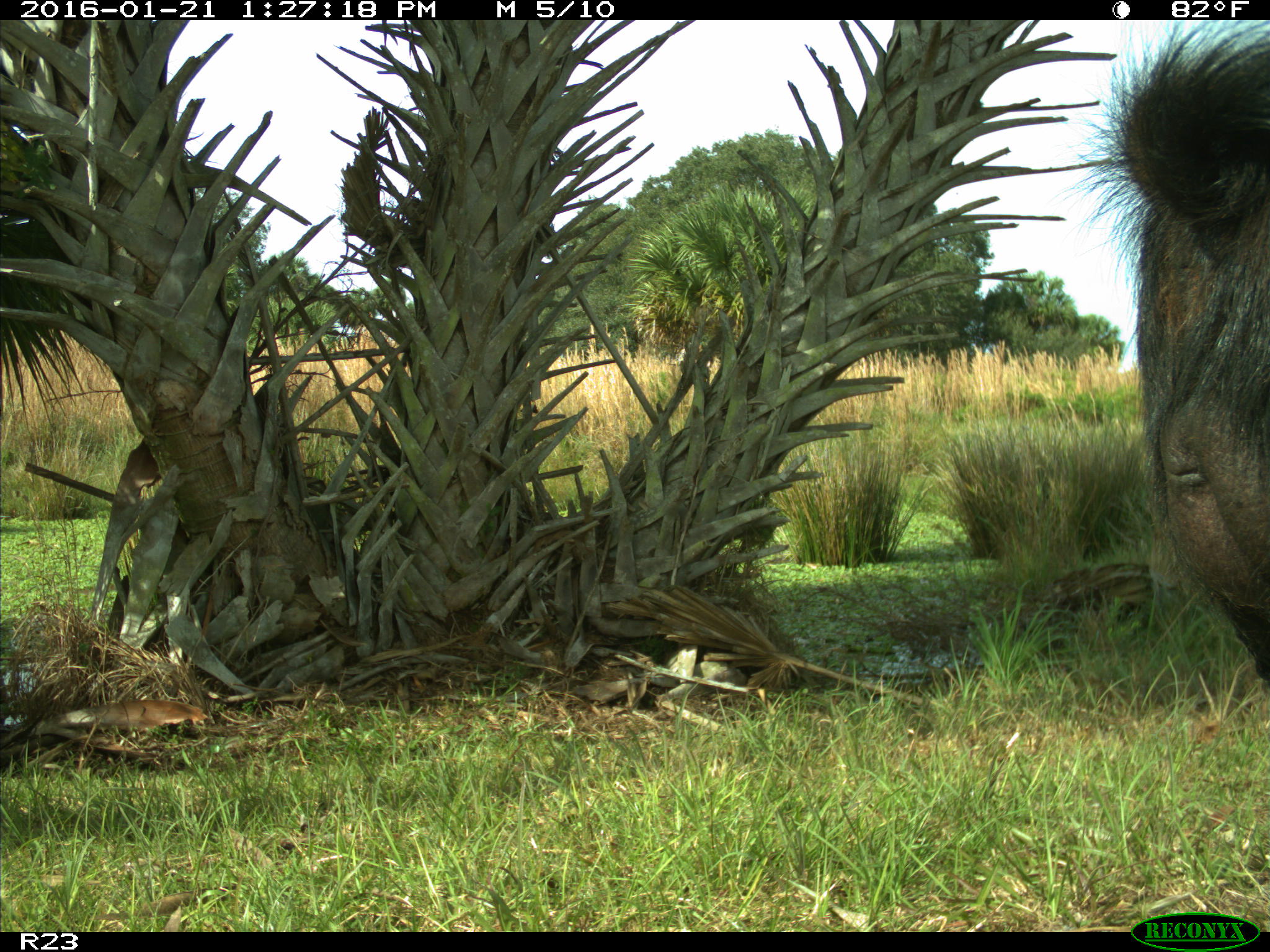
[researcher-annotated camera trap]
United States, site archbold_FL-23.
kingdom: Animalia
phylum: Chordata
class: Mammalia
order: Artiodactyla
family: Suidae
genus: Sus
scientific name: Sus scrofa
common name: wild boar